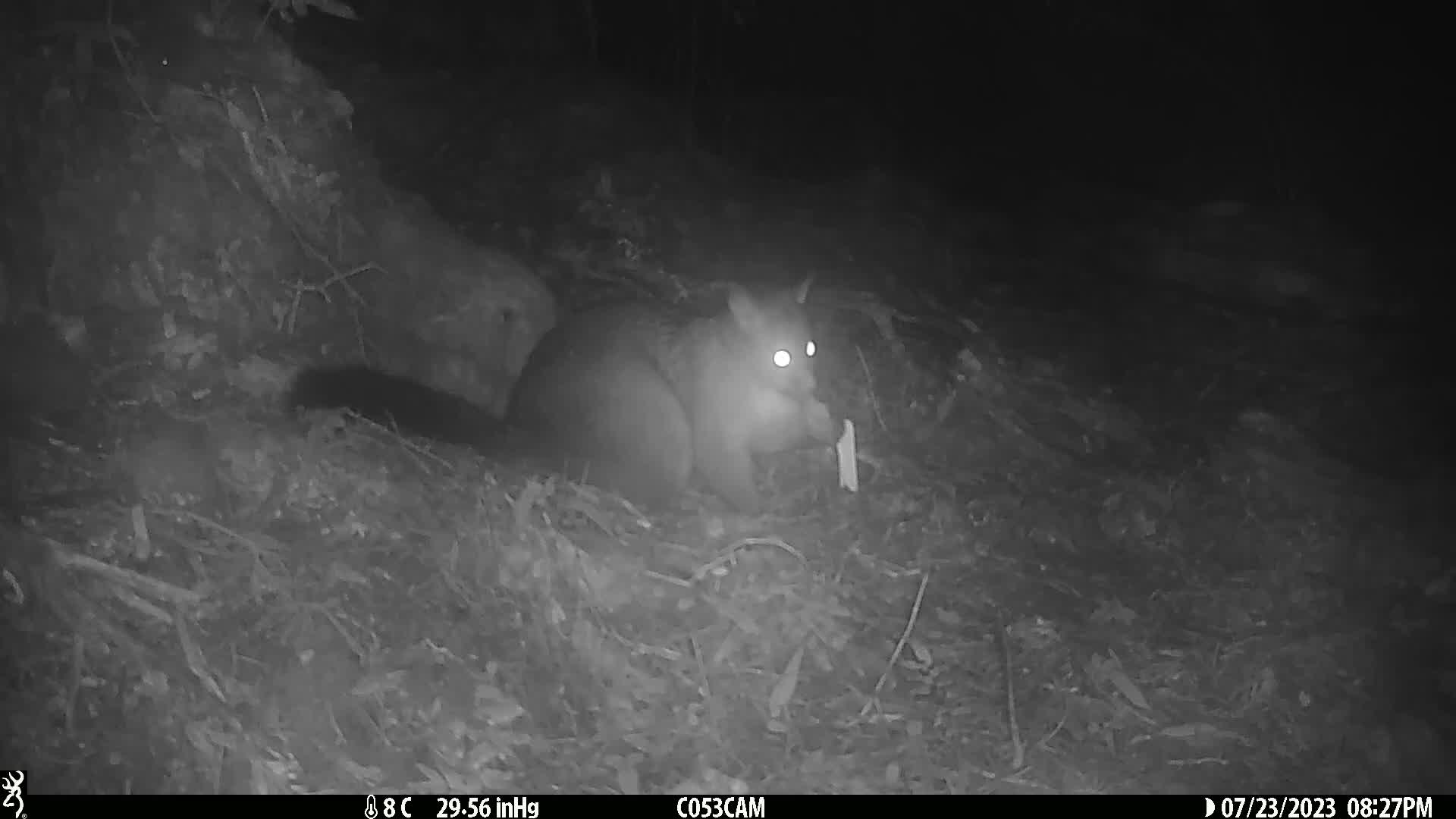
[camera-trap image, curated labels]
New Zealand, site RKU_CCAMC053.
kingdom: Animalia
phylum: Chordata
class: Mammalia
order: Diprotodontia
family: Phalangeridae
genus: Trichosurus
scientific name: Trichosurus vulpecula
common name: common brushtail possum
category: possum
Possum (common brushtail possum) (Trichosurus vulpecula).